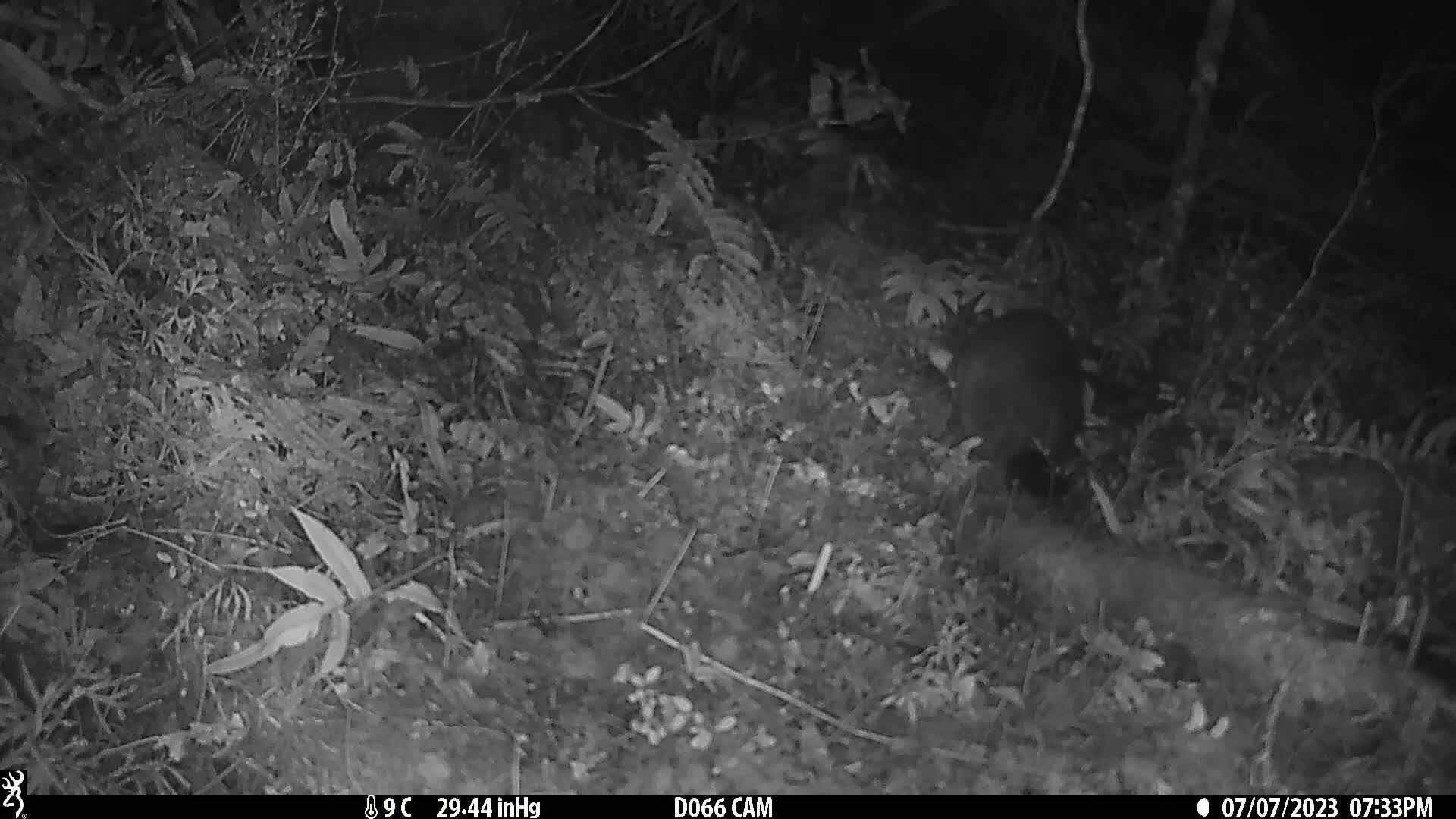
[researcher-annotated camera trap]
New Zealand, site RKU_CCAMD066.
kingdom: Animalia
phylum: Chordata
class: Mammalia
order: Diprotodontia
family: Phalangeridae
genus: Trichosurus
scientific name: Trichosurus vulpecula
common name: common brushtail possum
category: possum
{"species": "possum (common brushtail possum) (Trichosurus vulpecula)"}